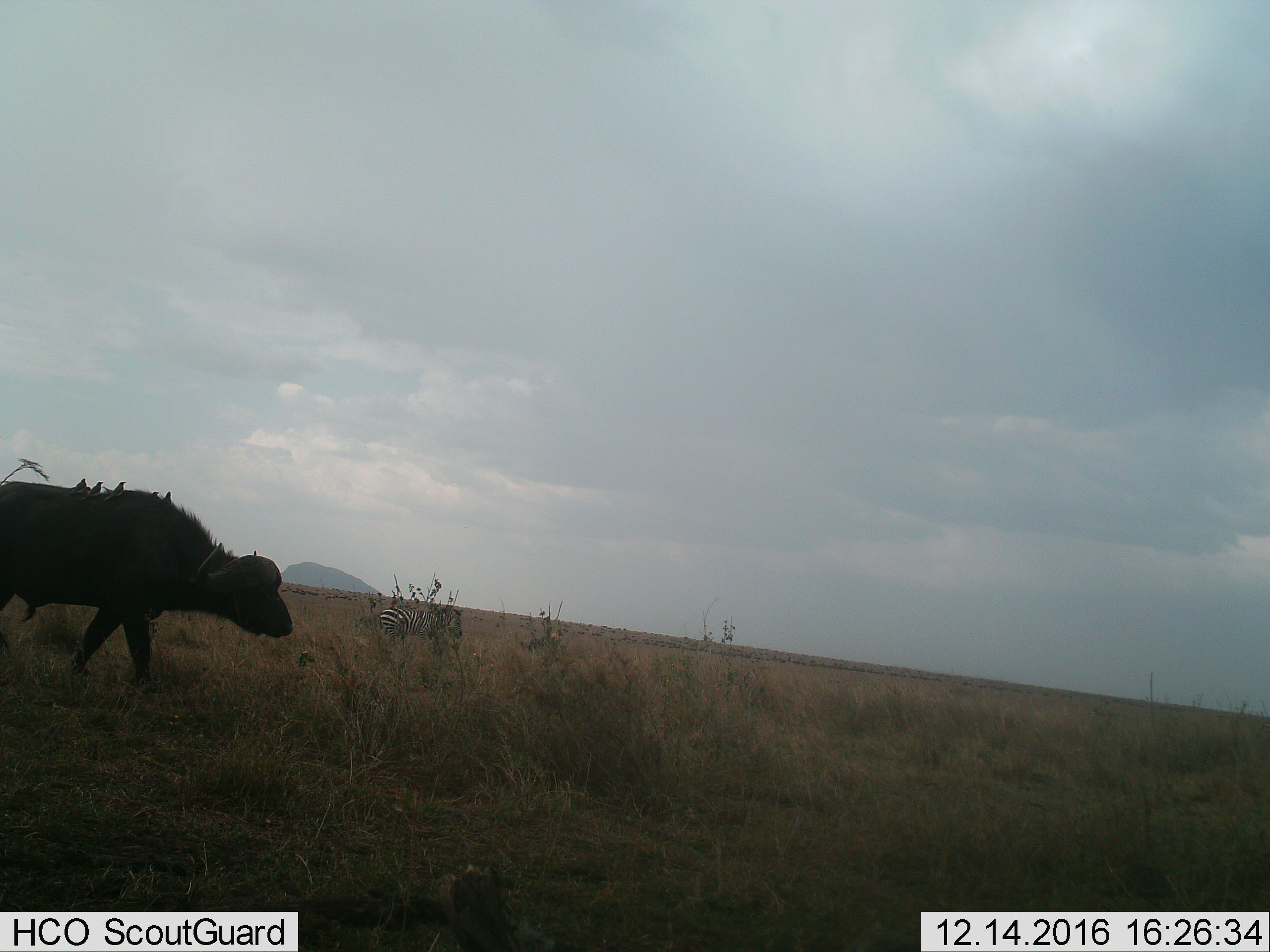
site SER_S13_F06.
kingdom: Animalia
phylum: Chordata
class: Mammalia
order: Artiodactyla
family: Bovidae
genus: Syncerus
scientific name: Syncerus caffer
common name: african buffalo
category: buffalo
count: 1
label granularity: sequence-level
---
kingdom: Animalia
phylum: Chordata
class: Mammalia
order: Perissodactyla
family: Equidae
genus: Equus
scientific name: Equus quagga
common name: plains zebra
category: zebraplains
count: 1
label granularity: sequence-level